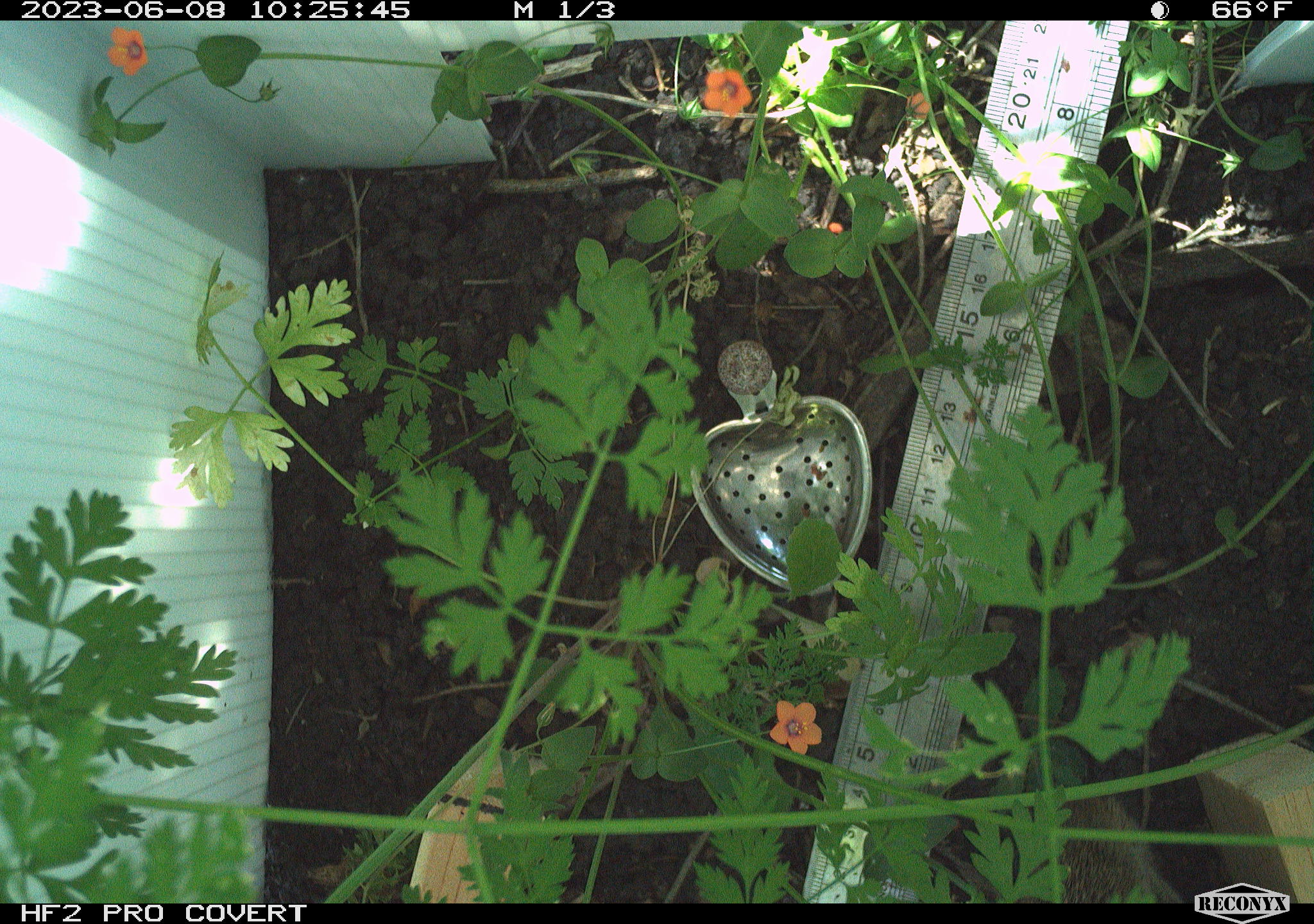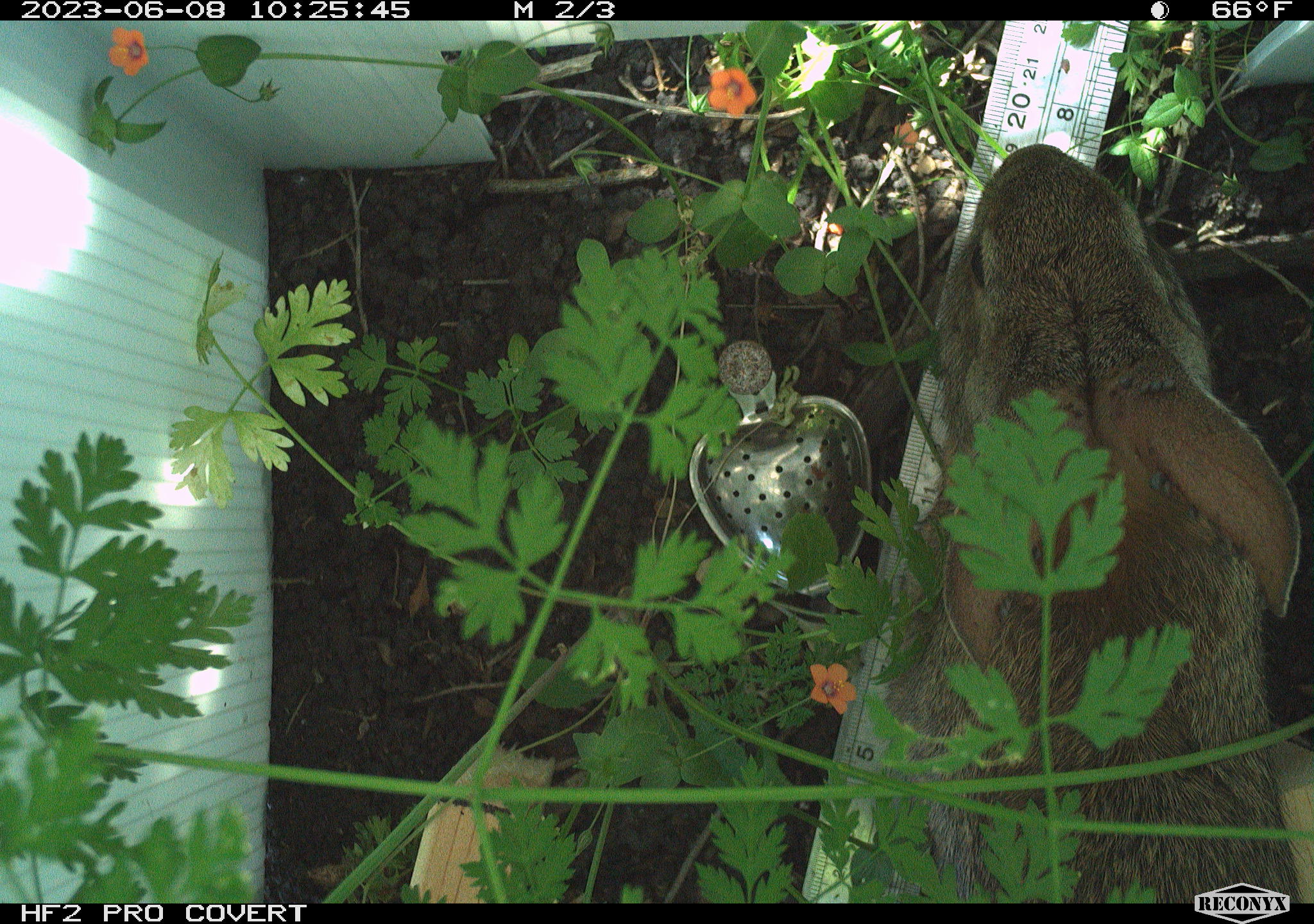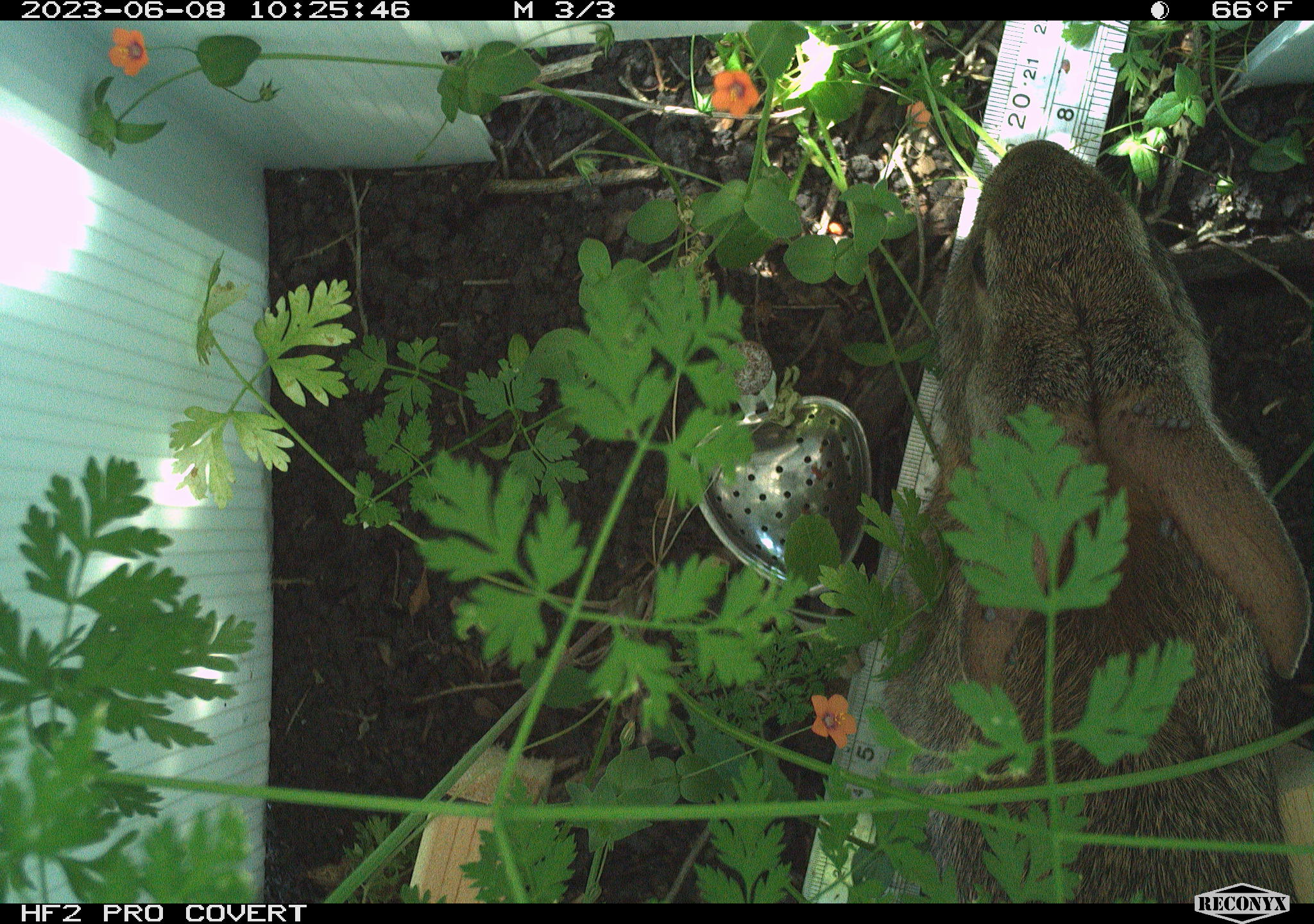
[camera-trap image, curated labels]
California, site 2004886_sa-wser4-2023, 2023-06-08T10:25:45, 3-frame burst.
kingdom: Animalia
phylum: Chordata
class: Mammalia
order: Lagomorpha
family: Leporidae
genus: Sylvilagus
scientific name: Sylvilagus bachmani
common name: brush rabbit